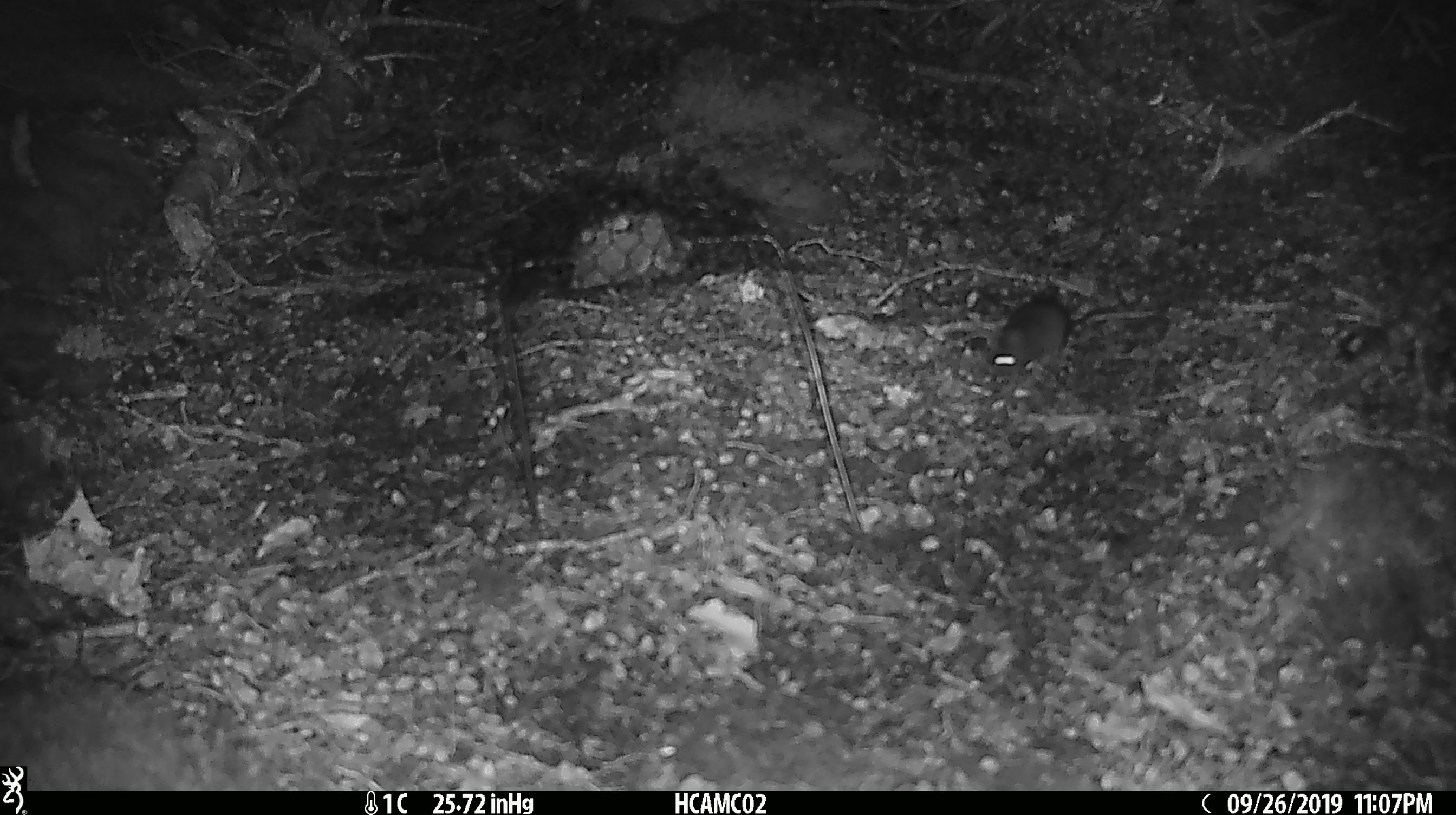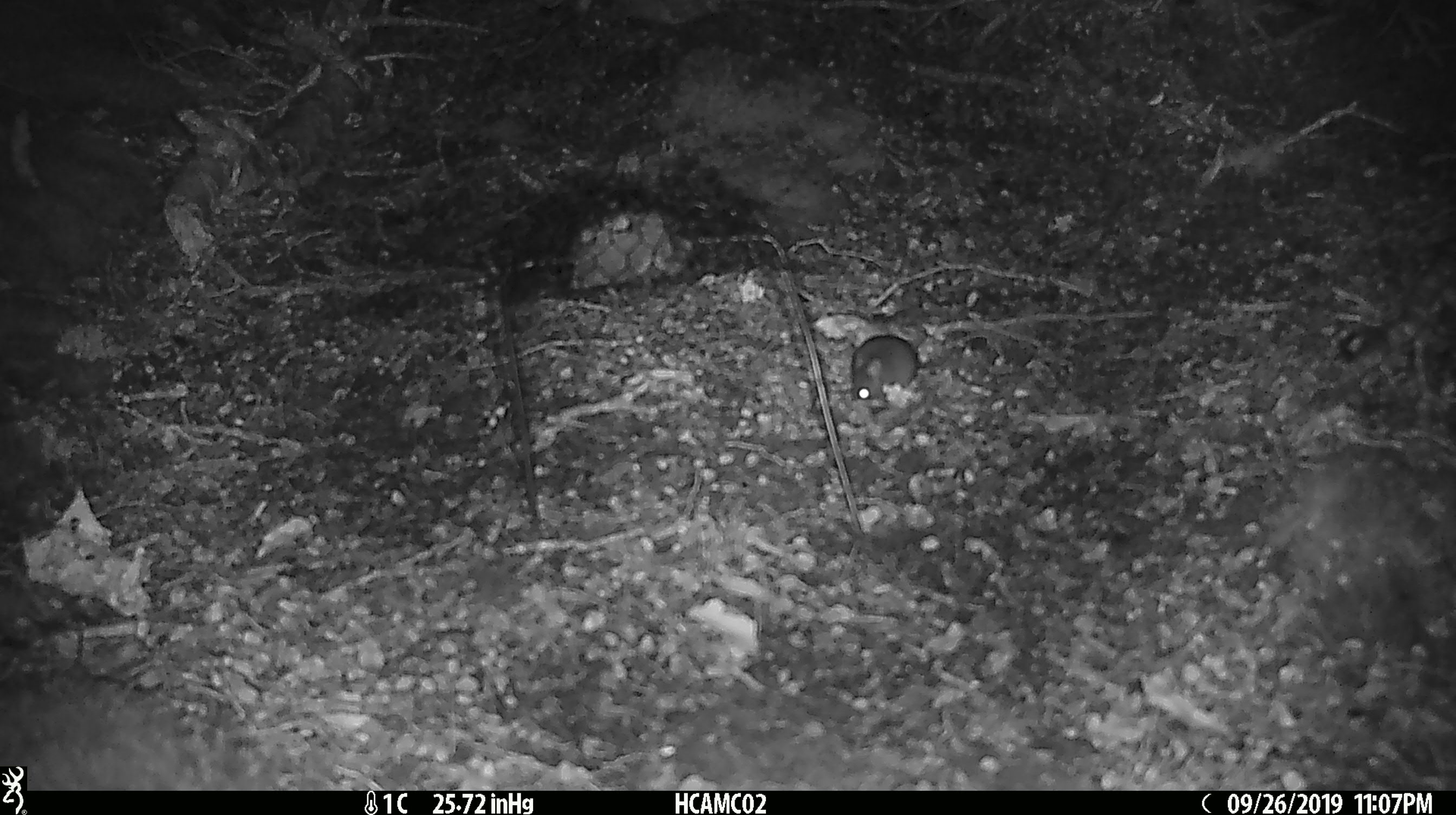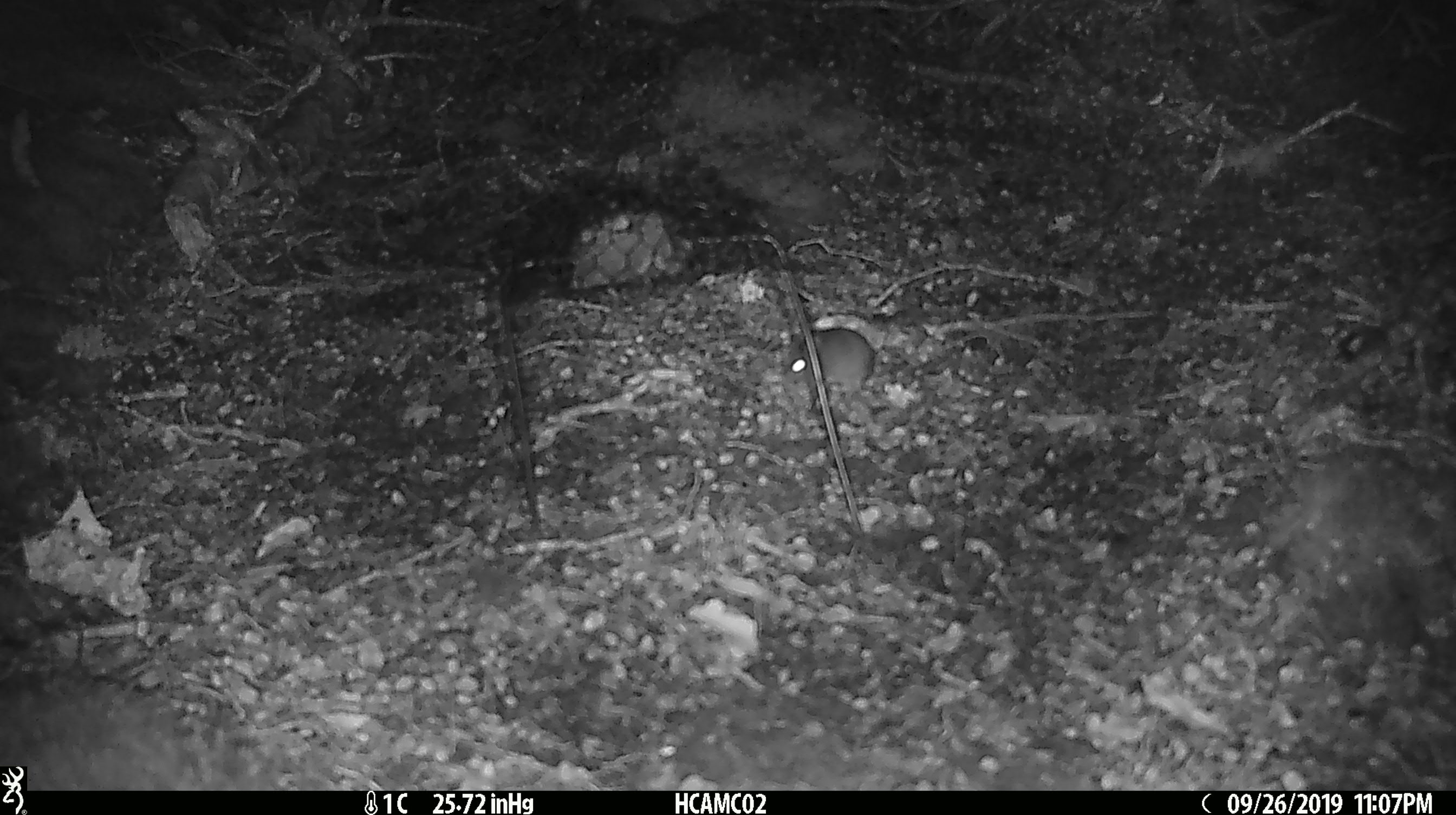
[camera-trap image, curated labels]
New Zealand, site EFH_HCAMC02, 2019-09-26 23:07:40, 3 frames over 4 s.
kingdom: Animalia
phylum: Chordata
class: Mammalia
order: Rodentia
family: Muridae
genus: Mus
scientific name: Mus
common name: mouse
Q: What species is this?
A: Mouse (Mus).